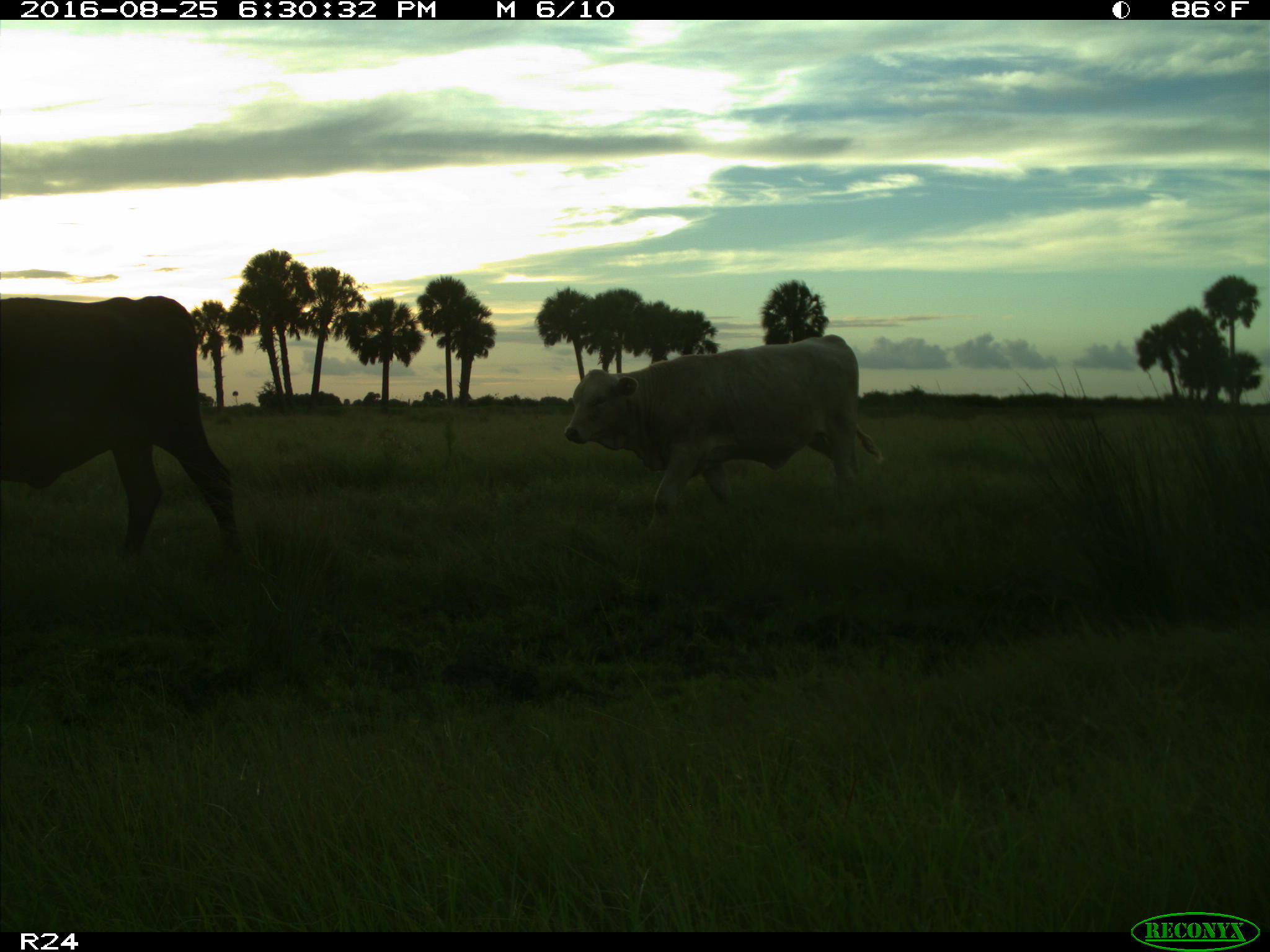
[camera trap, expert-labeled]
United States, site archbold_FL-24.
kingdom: Animalia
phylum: Chordata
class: Mammalia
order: Artiodactyla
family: Bovidae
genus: Bos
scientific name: Bos taurus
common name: domestic cow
Bos taurus (domestic cow).